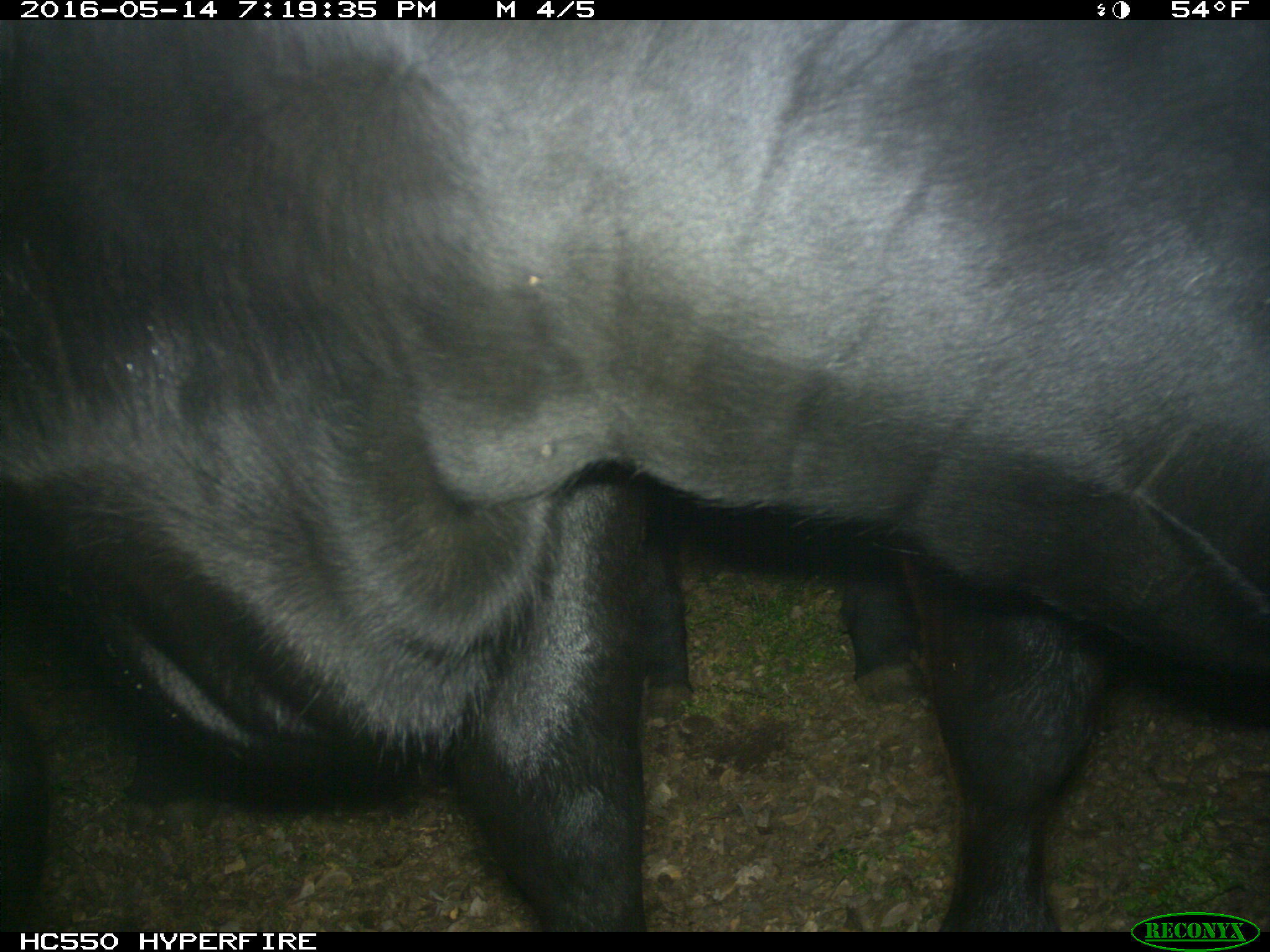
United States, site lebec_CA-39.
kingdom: Animalia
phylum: Chordata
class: Mammalia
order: Artiodactyla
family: Bovidae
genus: Bos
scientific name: Bos taurus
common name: domestic cow